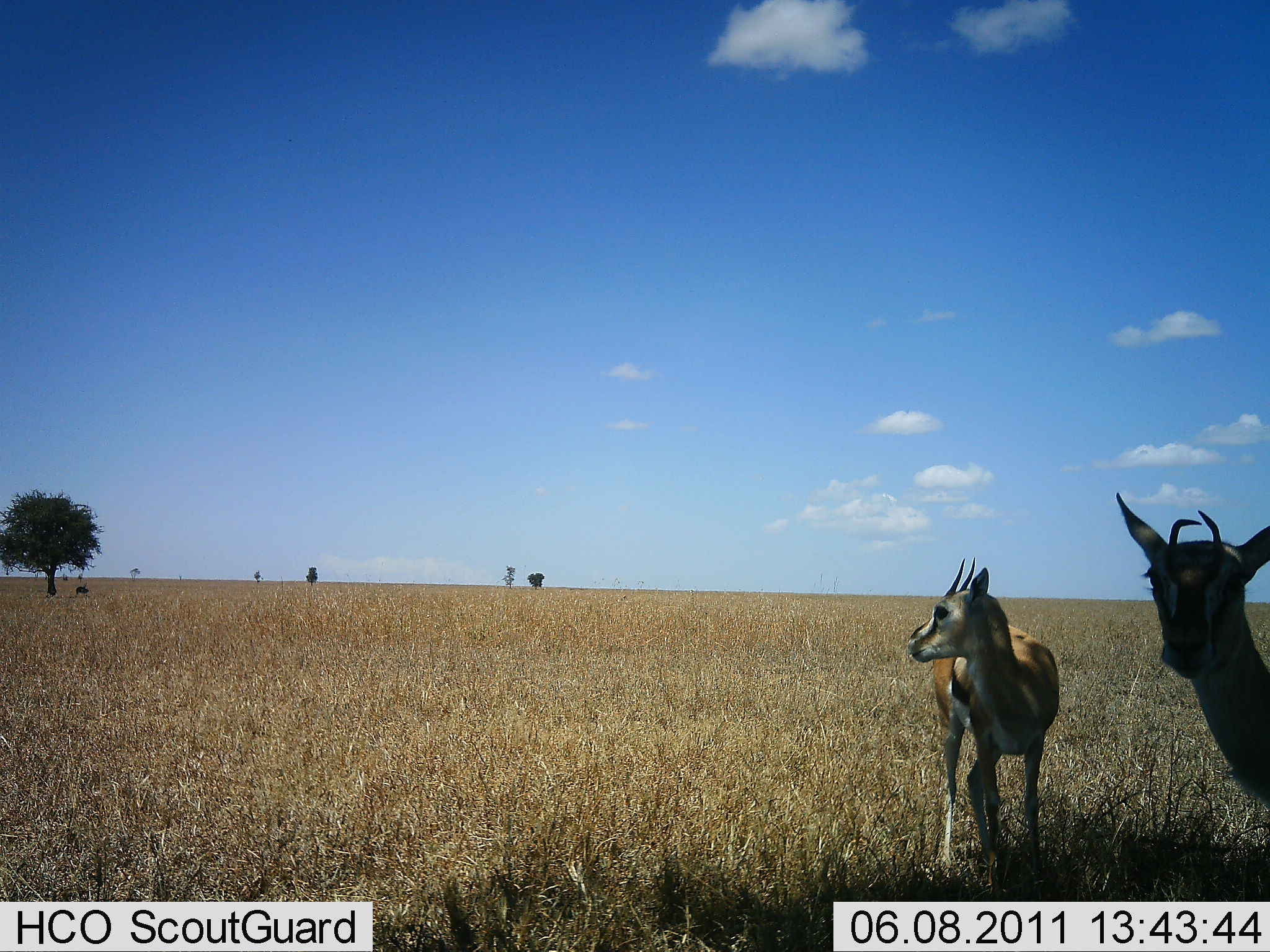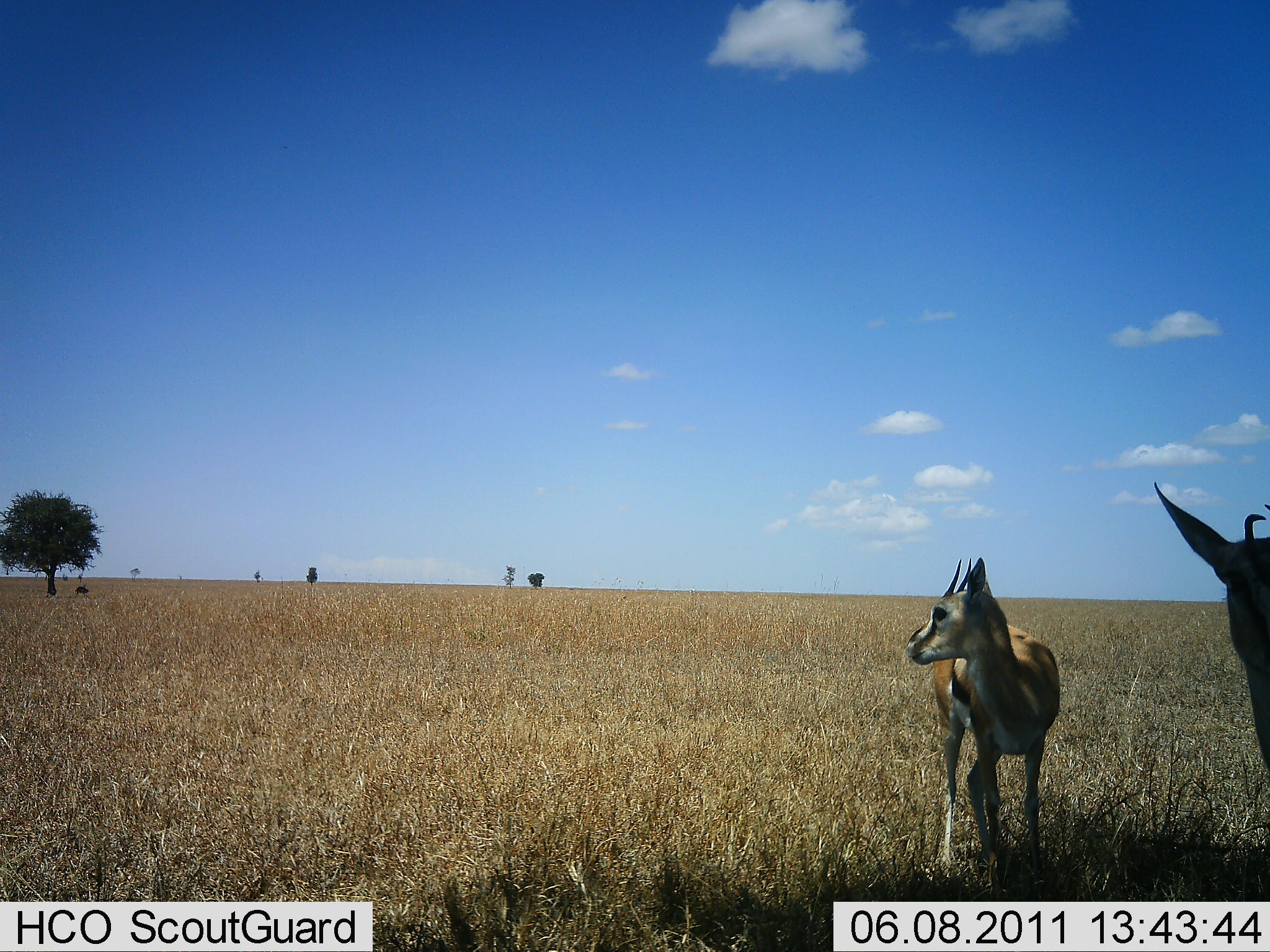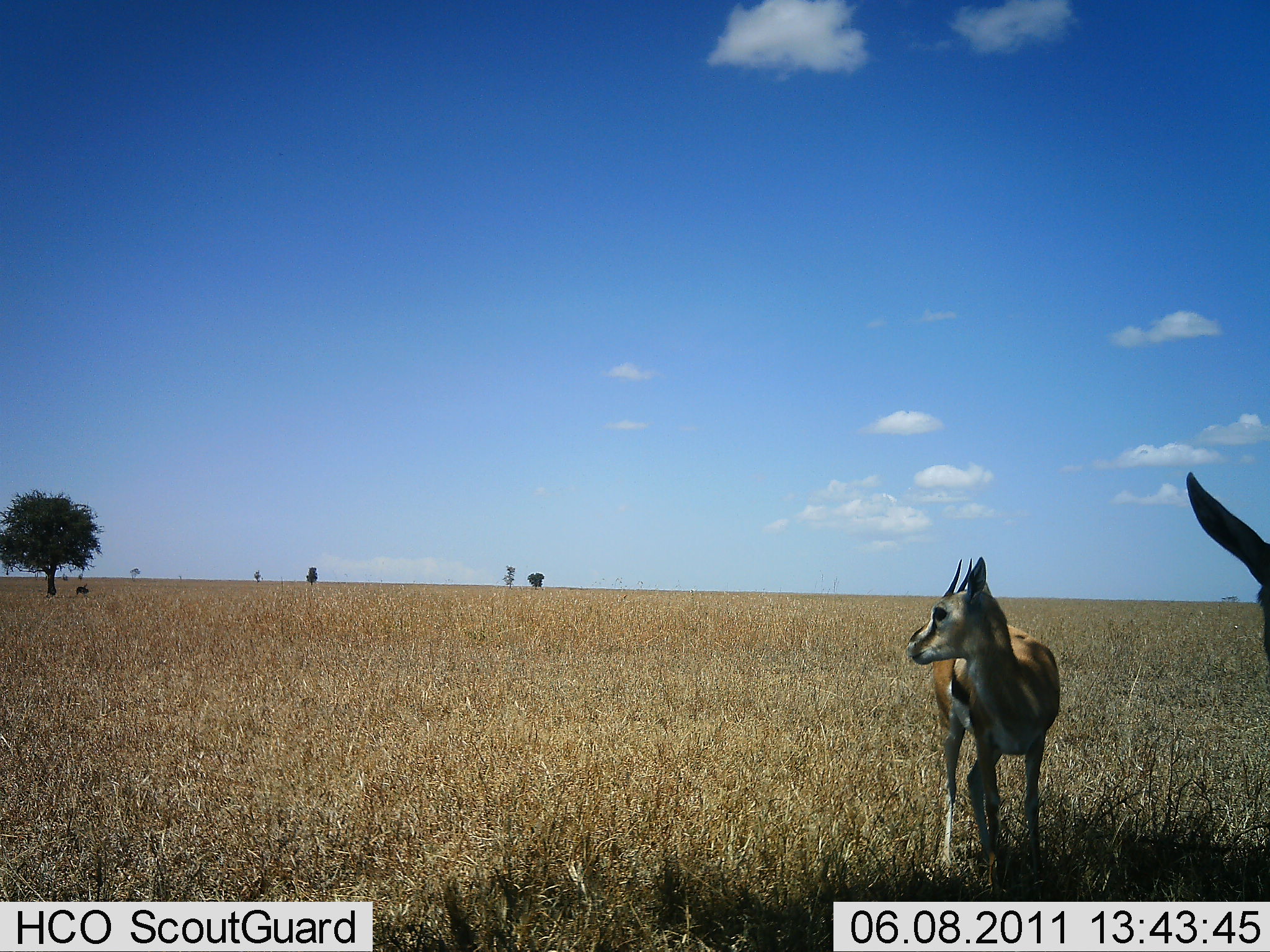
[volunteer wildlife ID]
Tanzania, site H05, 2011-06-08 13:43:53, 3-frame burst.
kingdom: Animalia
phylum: Chordata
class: Mammalia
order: Artiodactyla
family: Bovidae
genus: Eudorcas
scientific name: Eudorcas thomsonii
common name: thomson's gazelle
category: gazellethomsons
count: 2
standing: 100%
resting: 8%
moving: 8%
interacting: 0%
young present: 8%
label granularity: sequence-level